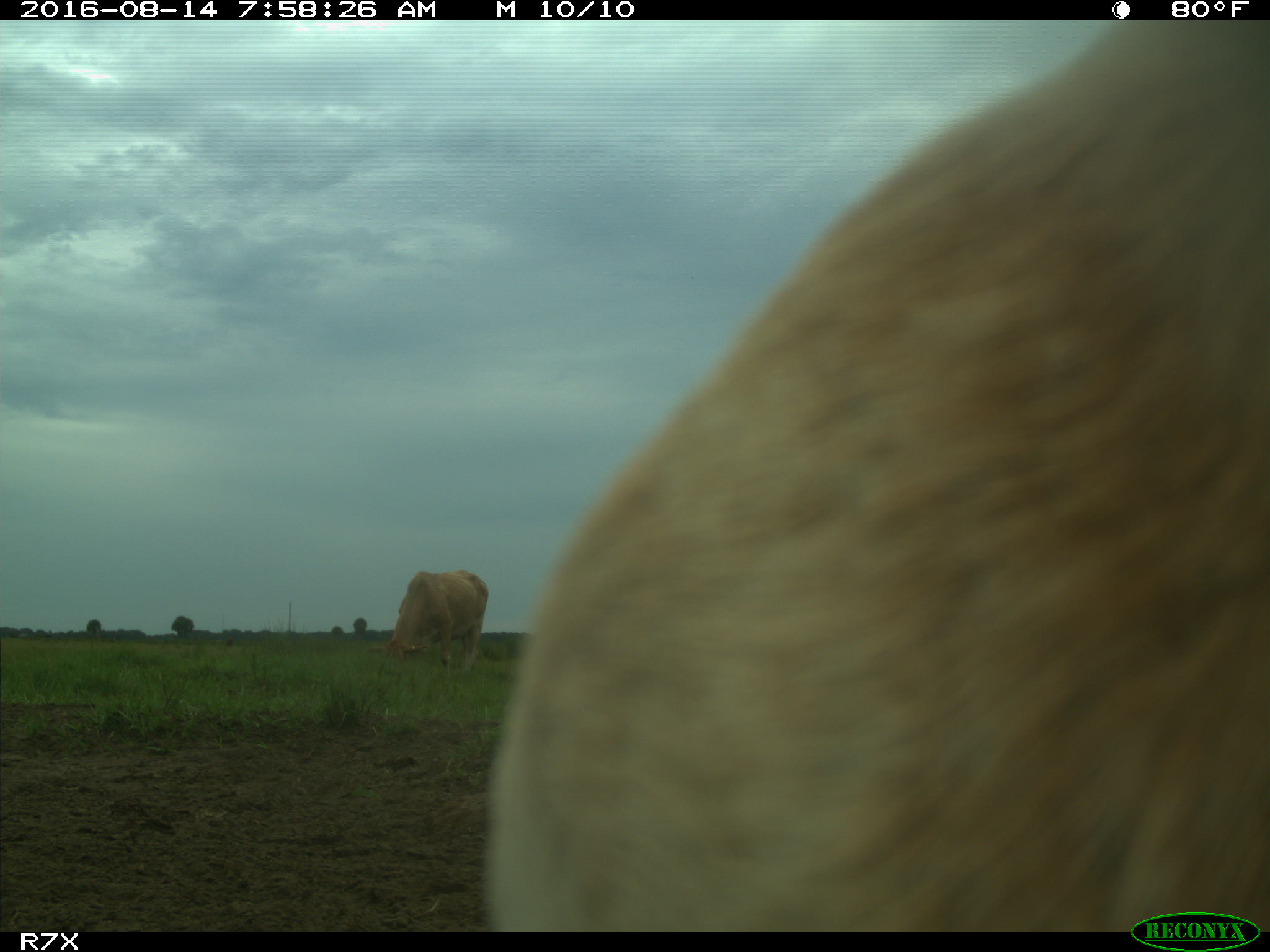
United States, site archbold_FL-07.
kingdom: Animalia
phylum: Chordata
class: Mammalia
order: Artiodactyla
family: Bovidae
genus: Bos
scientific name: Bos taurus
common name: domestic cow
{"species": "Bos taurus (domestic cow)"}